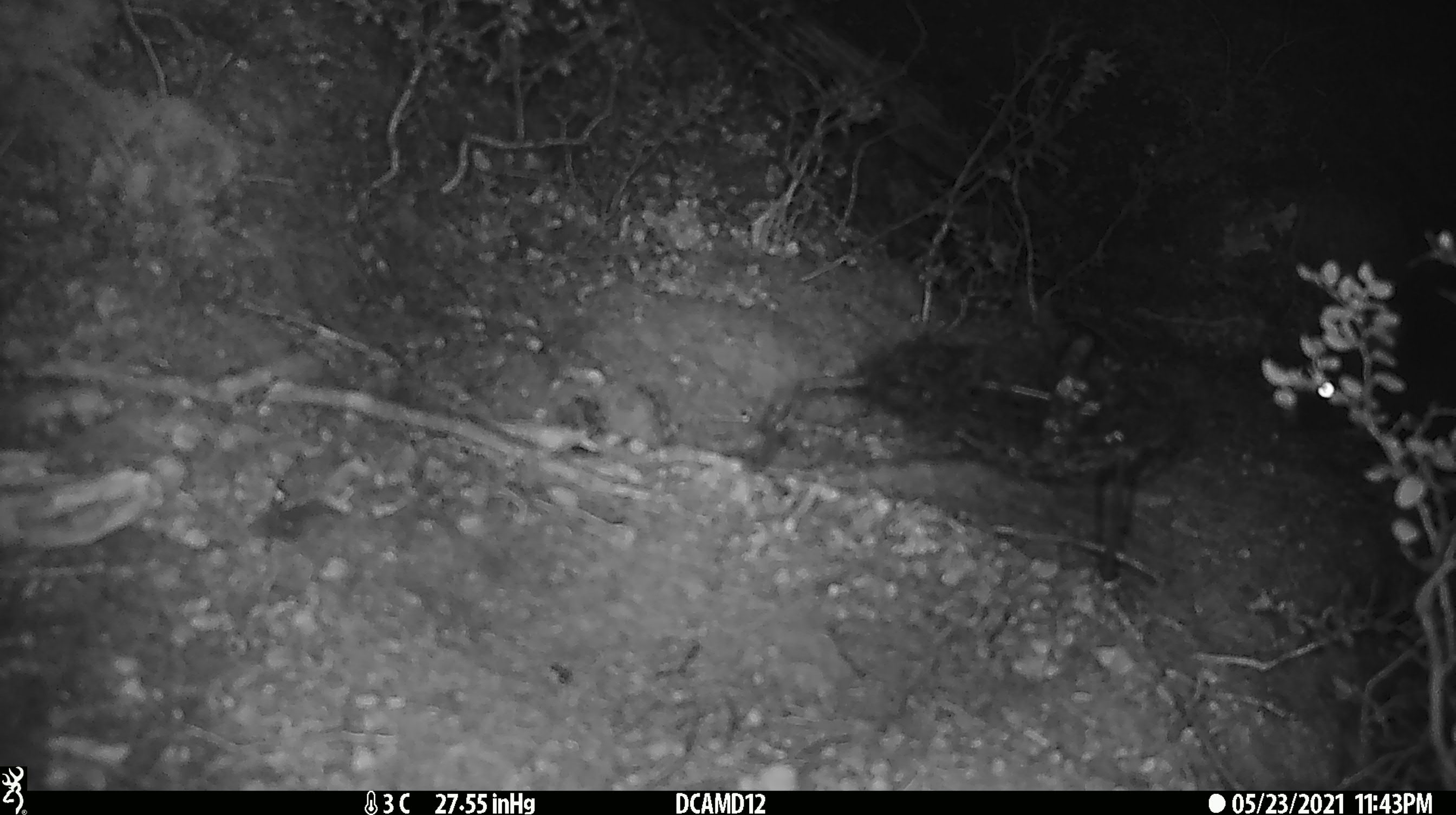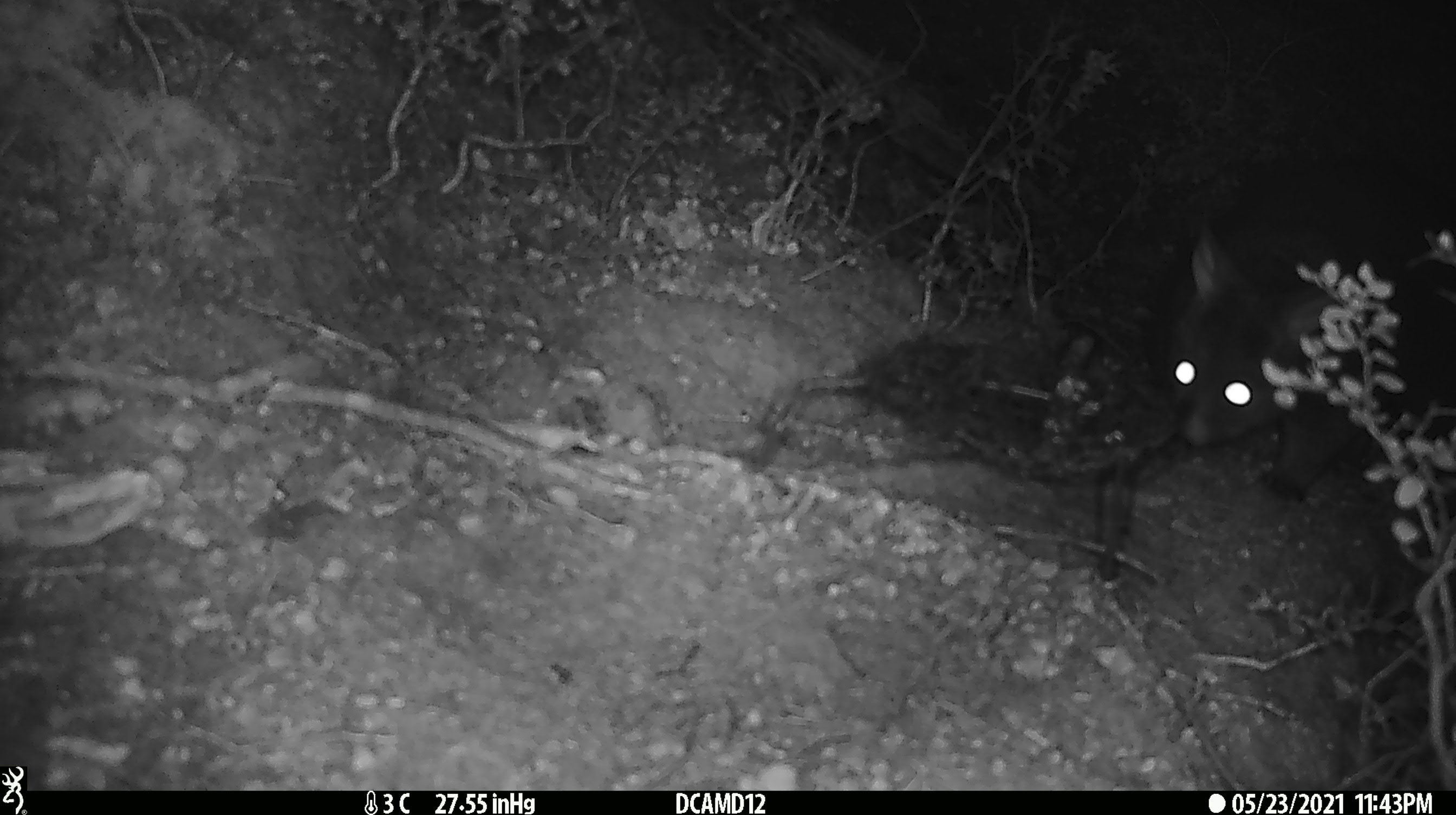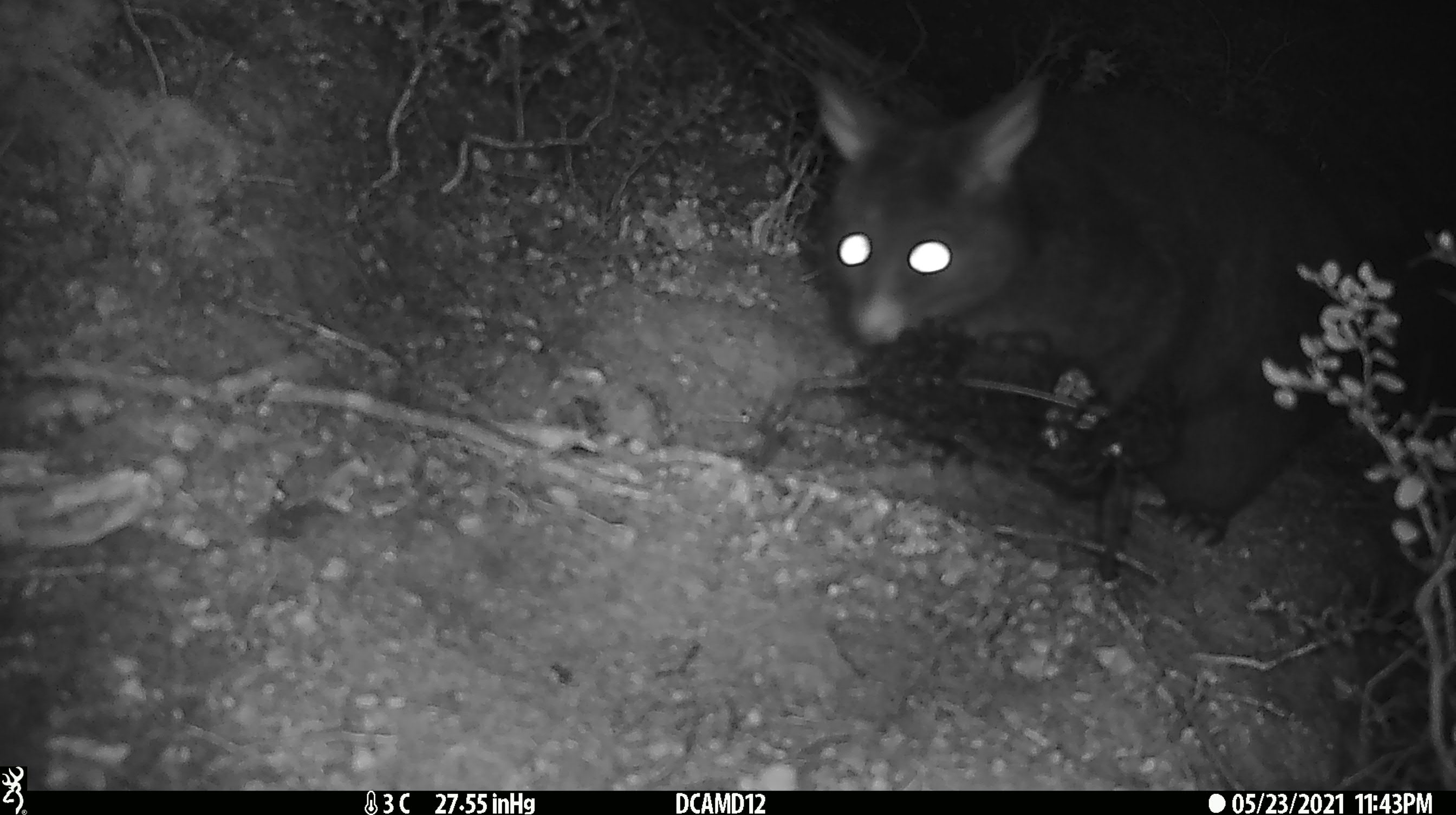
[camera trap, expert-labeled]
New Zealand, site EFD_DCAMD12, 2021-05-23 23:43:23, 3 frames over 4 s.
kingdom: Animalia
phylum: Chordata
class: Mammalia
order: Diprotodontia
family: Phalangeridae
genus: Trichosurus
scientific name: Trichosurus vulpecula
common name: common brushtail possum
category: possum